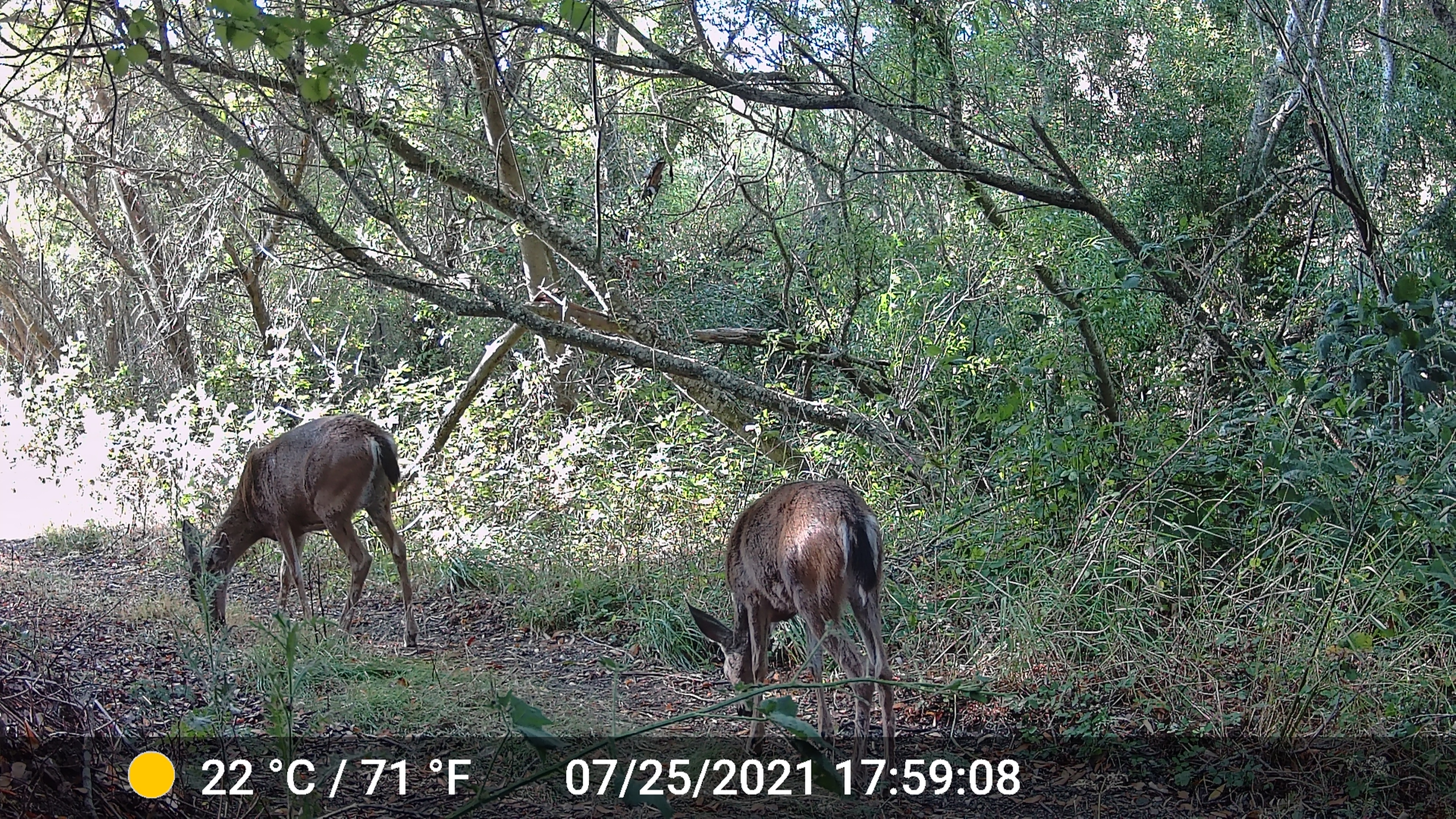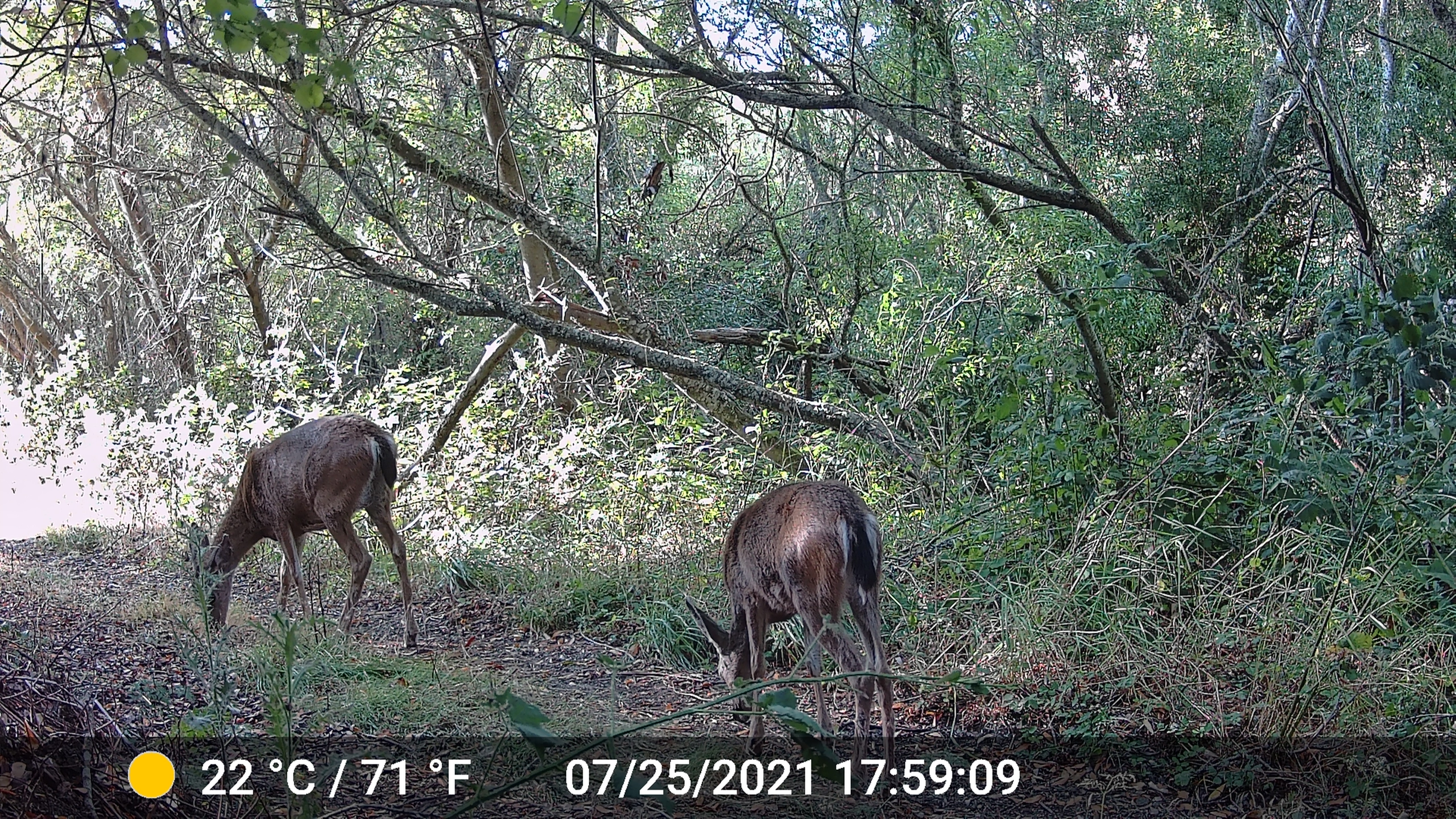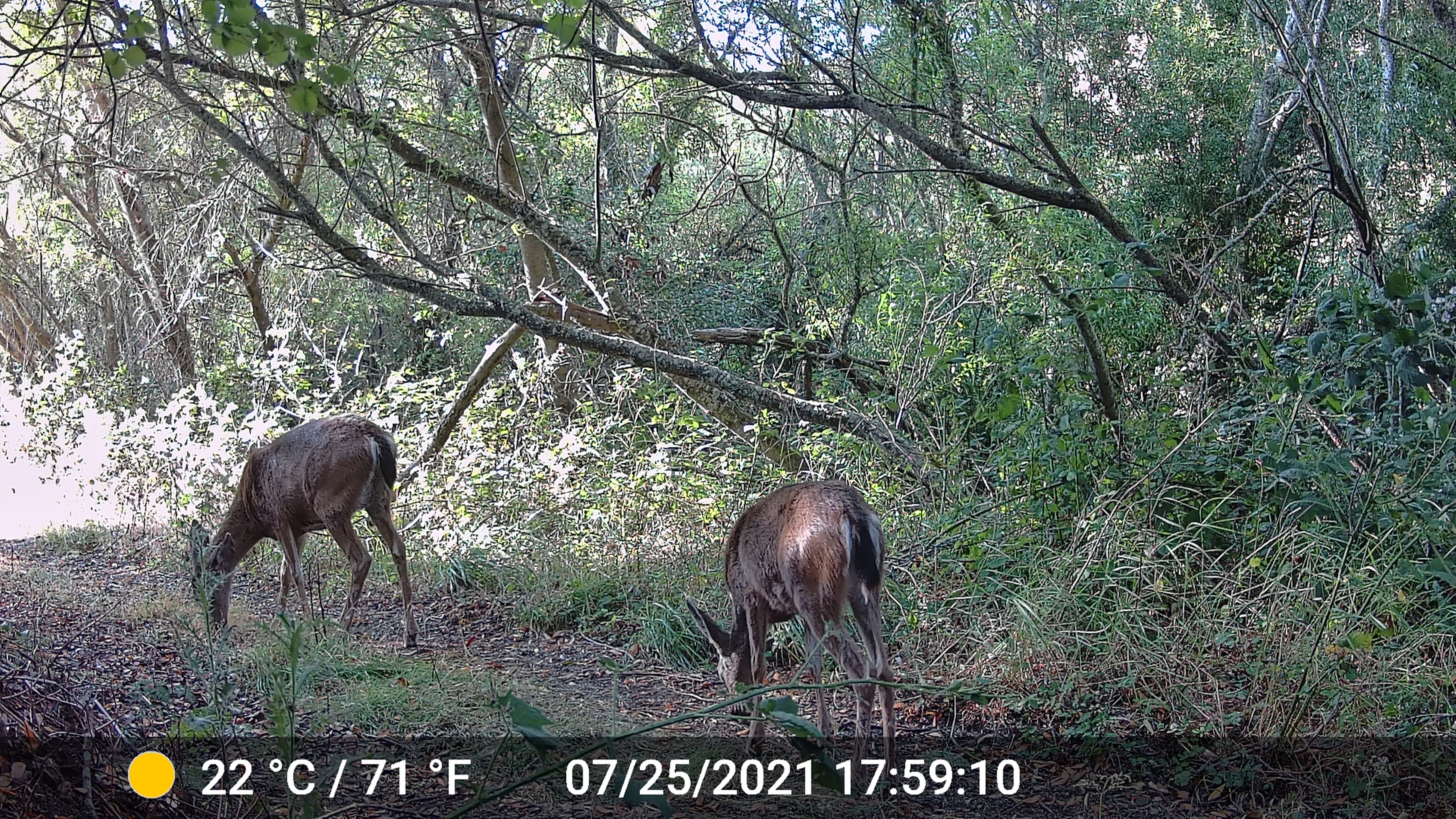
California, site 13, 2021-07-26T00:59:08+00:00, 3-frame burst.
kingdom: Animalia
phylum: Chordata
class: Mammalia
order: Artiodactyla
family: Cervidae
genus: Odocoileus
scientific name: Odocoileus hemionus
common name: mule deer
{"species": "mule deer (Odocoileus hemionus)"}